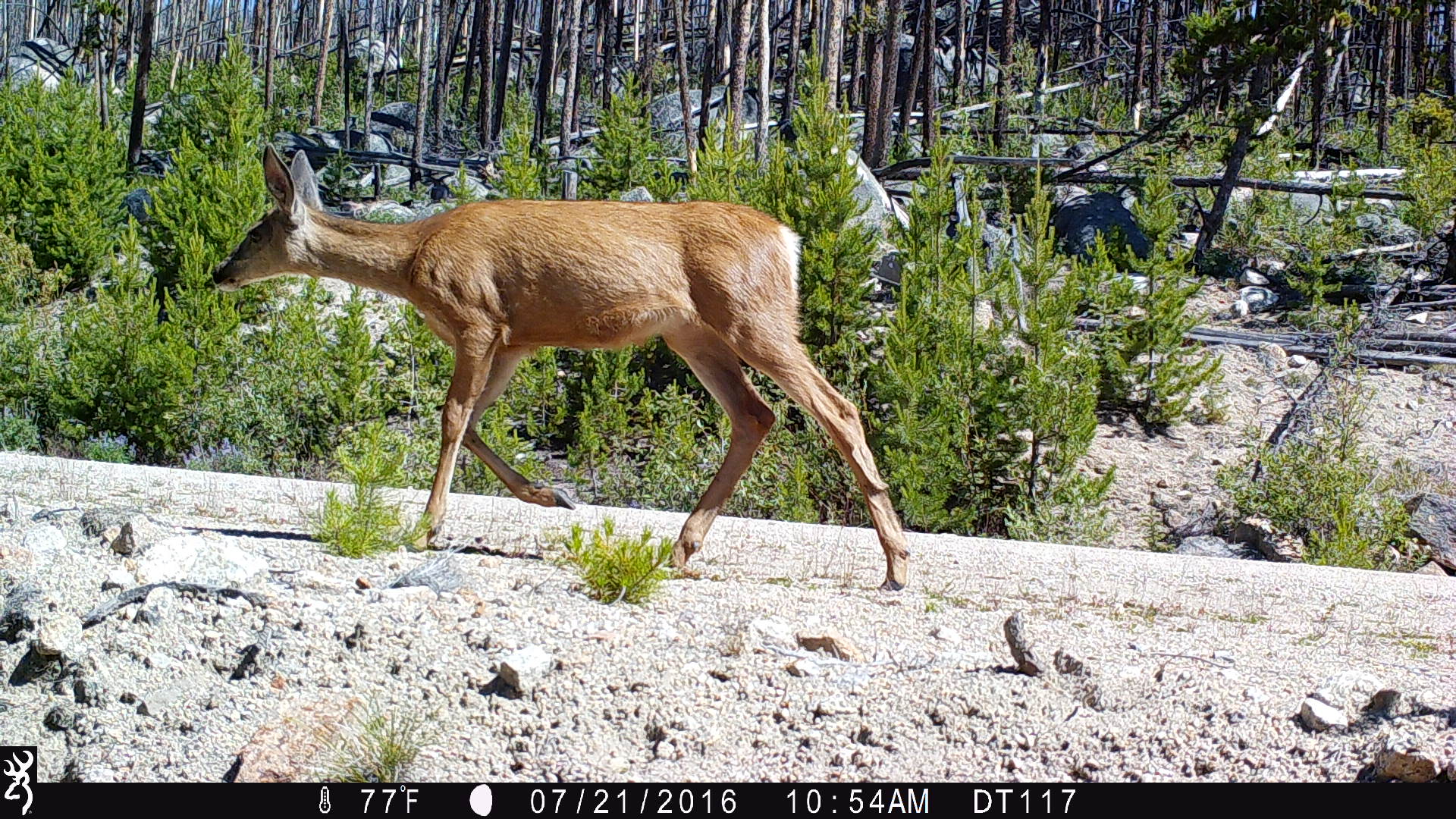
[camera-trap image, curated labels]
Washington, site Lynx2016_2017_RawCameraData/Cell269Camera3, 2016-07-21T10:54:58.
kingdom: Animalia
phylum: Chordata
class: Mammalia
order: Artiodactyla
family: Cervidae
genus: Odocoileus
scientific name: Odocoileus hemionus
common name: mule deer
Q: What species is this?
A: Odocoileus hemionus (mule deer).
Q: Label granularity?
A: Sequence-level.